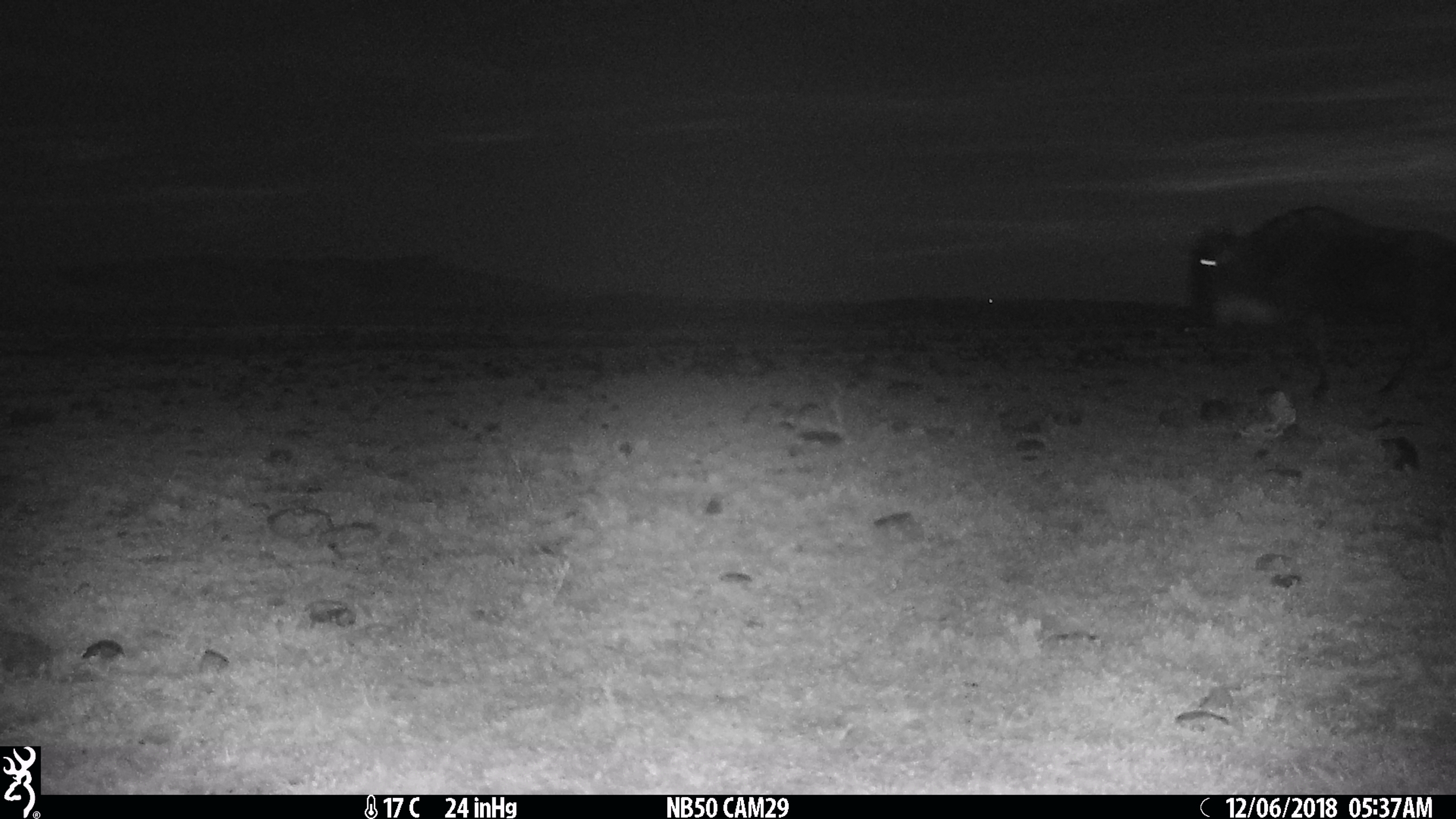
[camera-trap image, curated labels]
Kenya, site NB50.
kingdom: Animalia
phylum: Chordata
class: Mammalia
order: Artiodactyla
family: Bovidae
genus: Connochaetes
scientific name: Connochaetes taurinus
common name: blue wildebeest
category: wildebeest